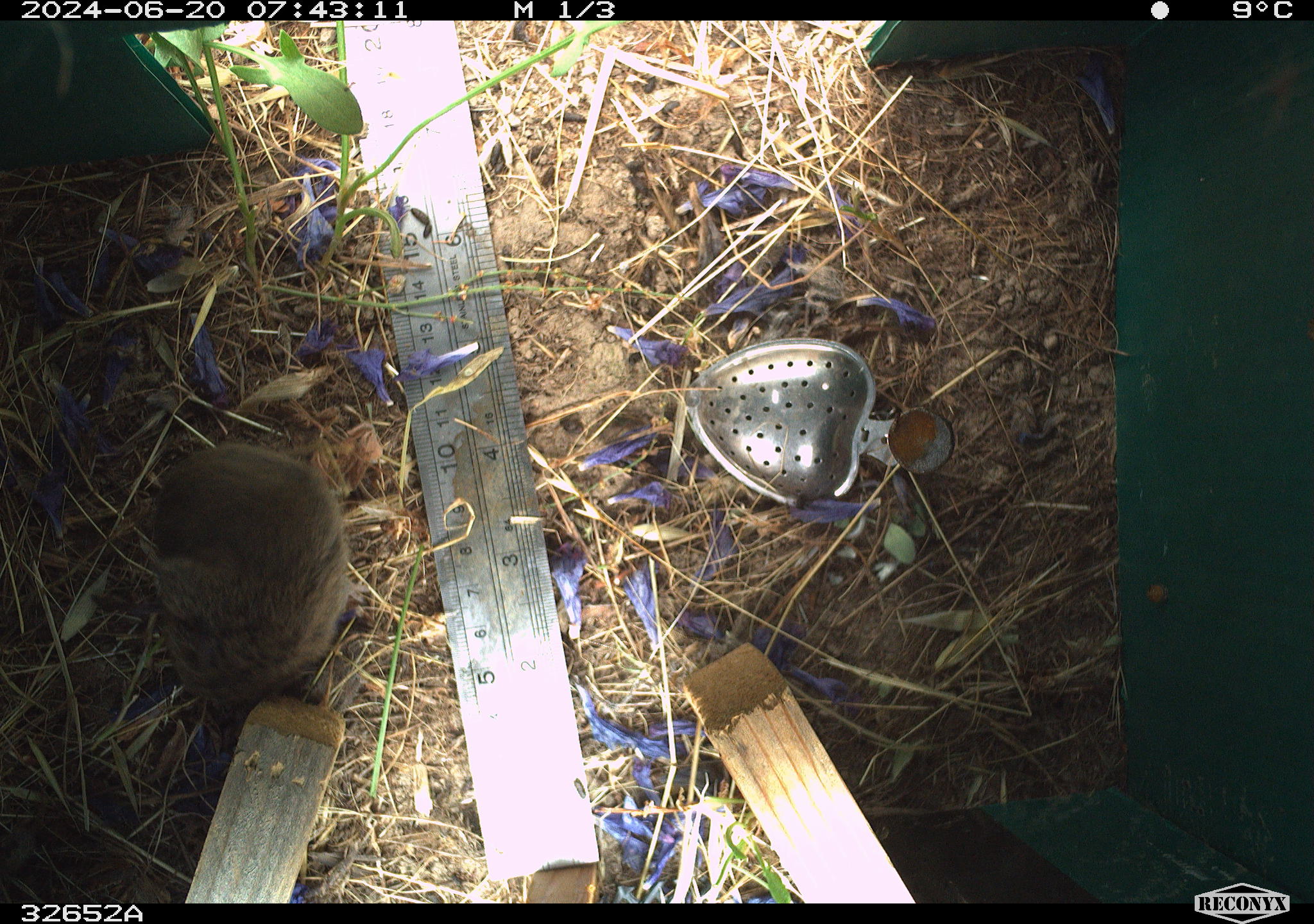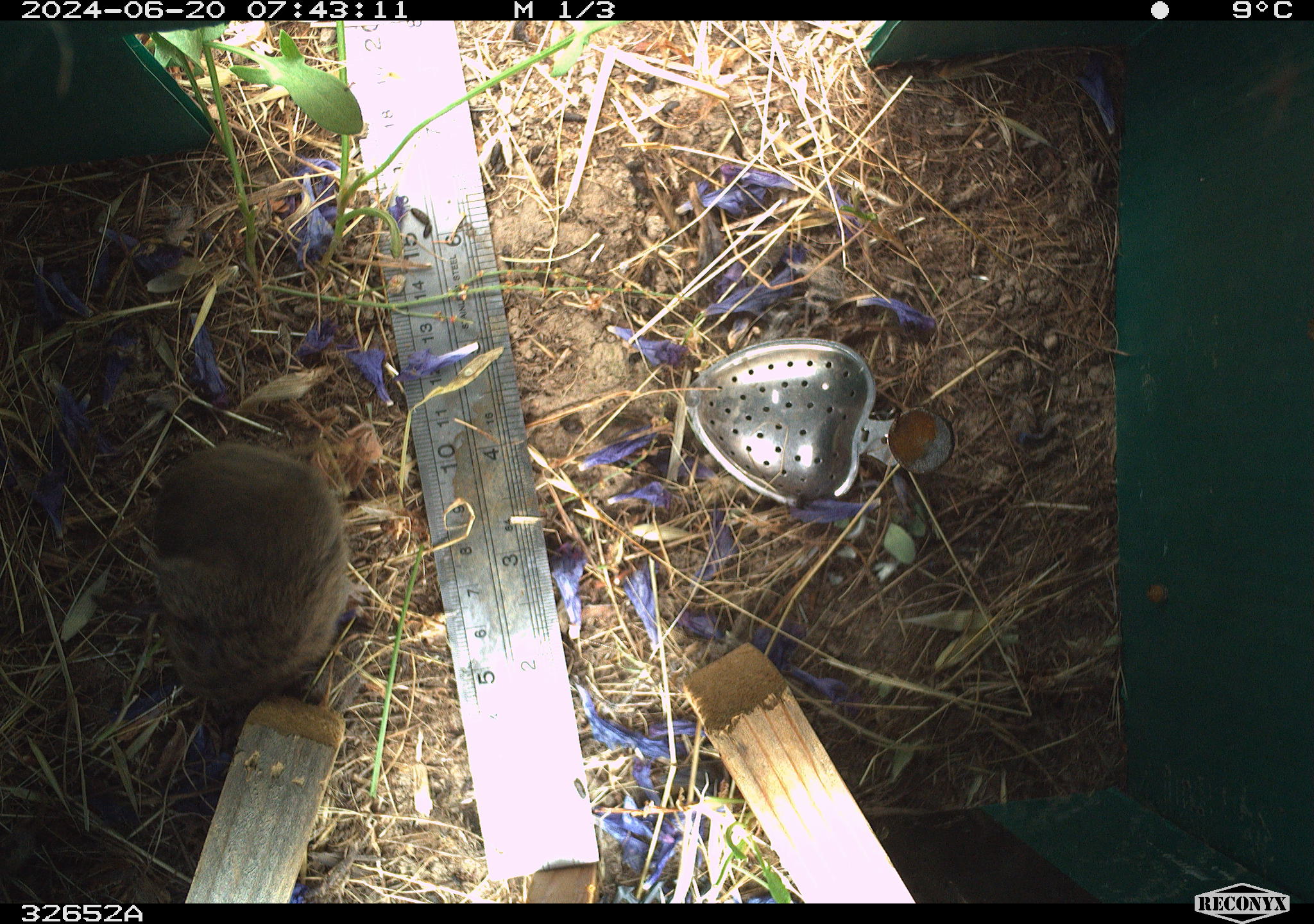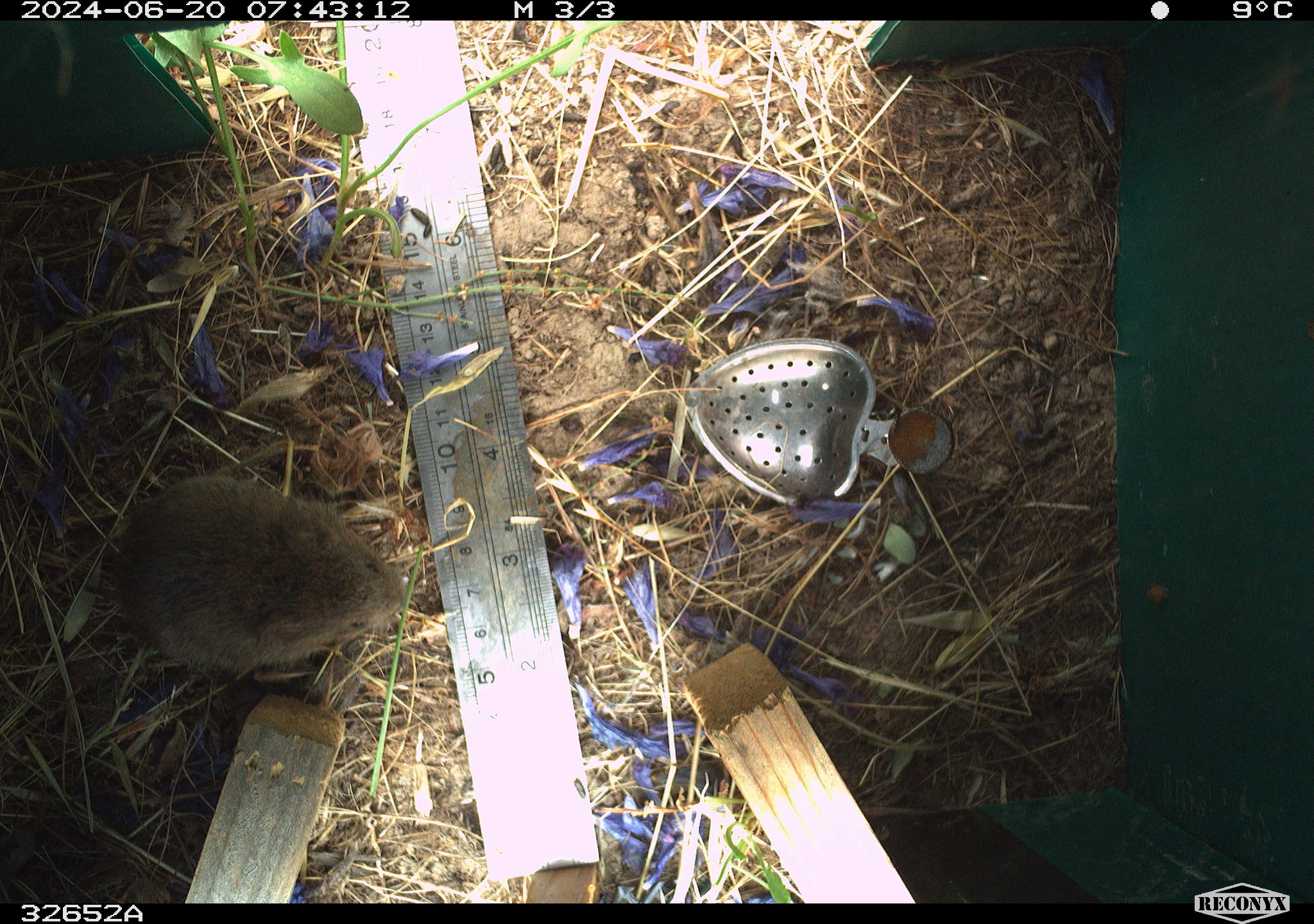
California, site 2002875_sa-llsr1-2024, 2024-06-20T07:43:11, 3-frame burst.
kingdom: Animalia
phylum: Chordata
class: Mammalia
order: Rodentia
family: Cricetidae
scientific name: Arvicolinae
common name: voles, lemmings, and muskrats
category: arvicolinae subfamily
Arvicolinae subfamily (voles, lemmings, and muskrats) (Arvicolinae).